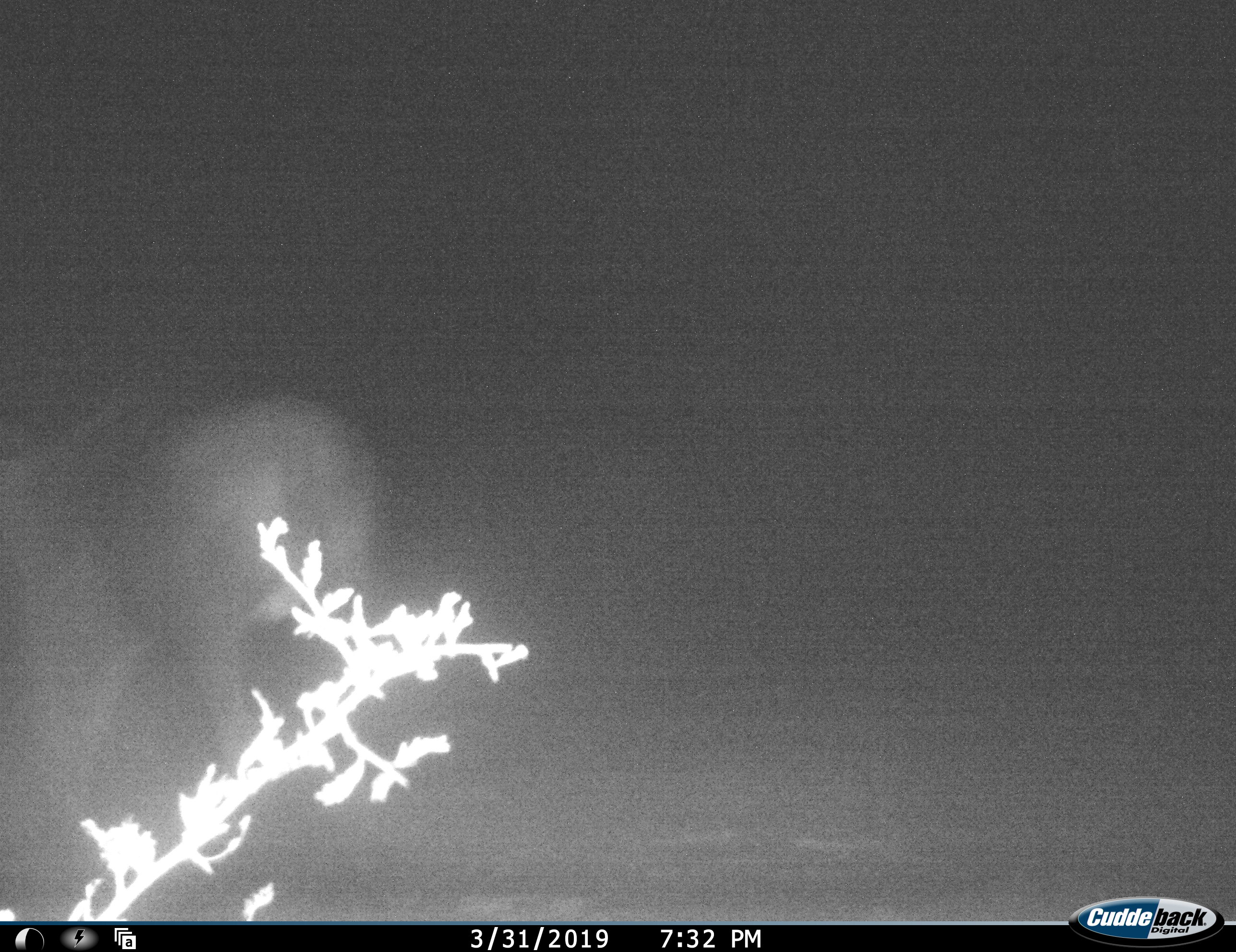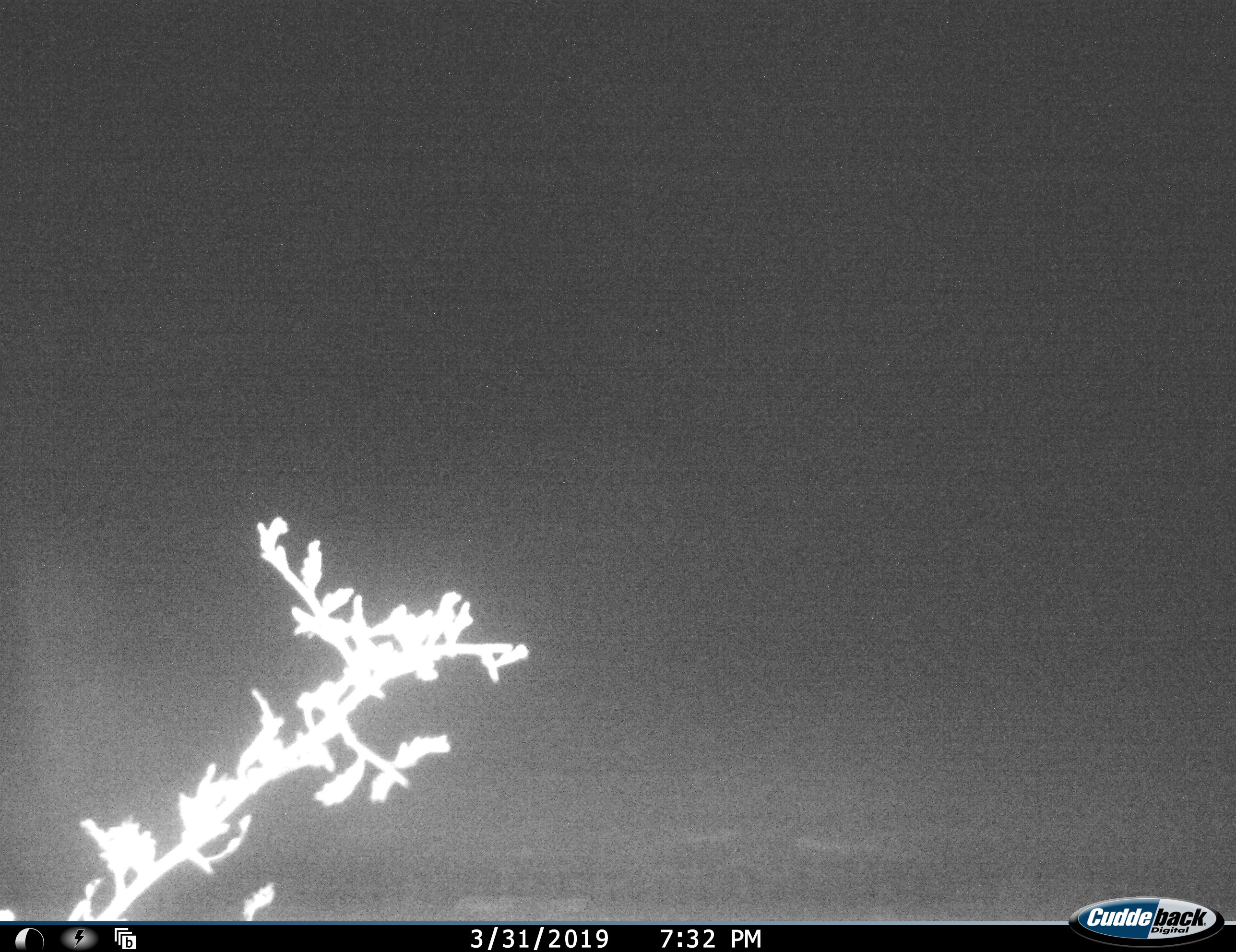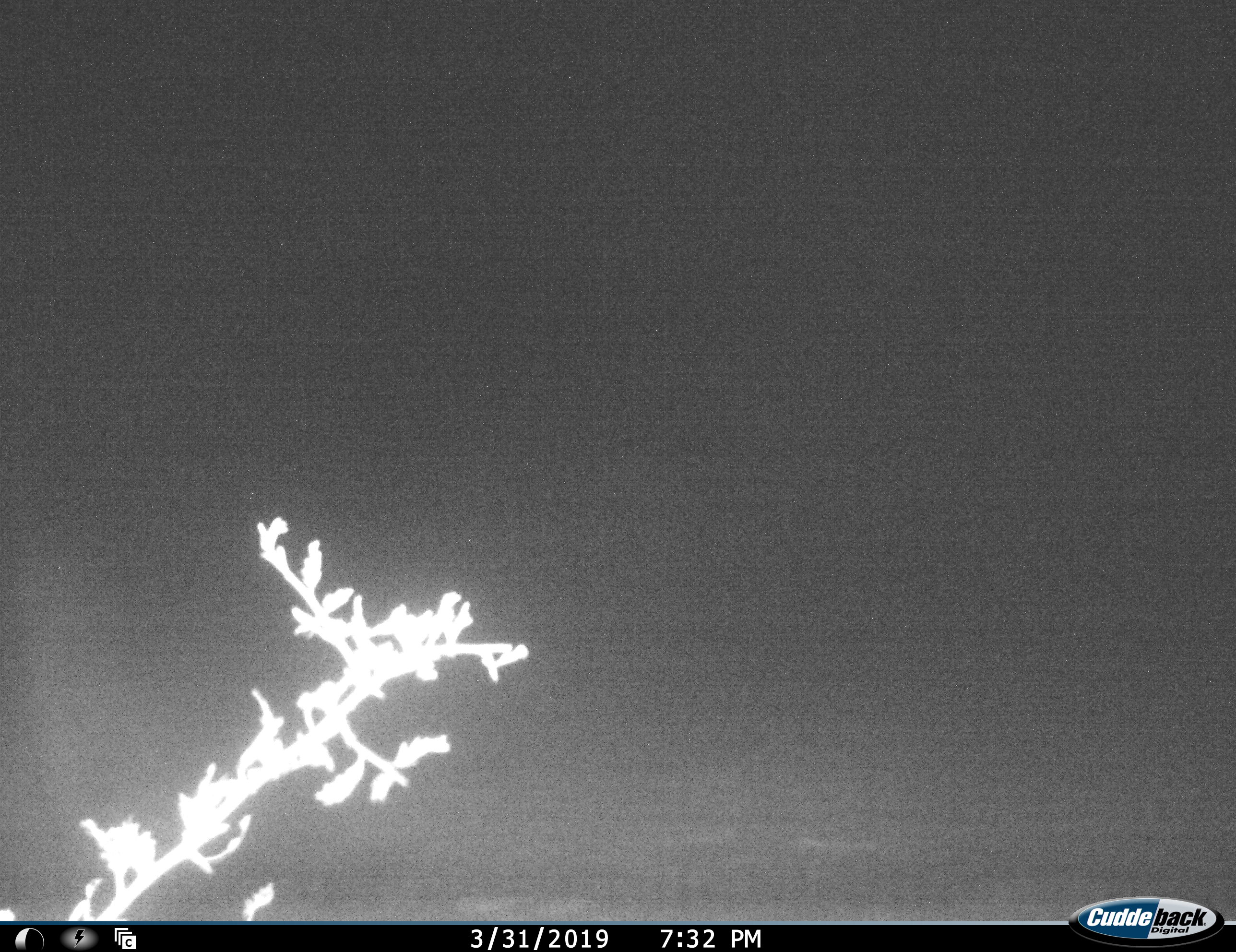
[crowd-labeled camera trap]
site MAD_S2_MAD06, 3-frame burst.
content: unidentified animal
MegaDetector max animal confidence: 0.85